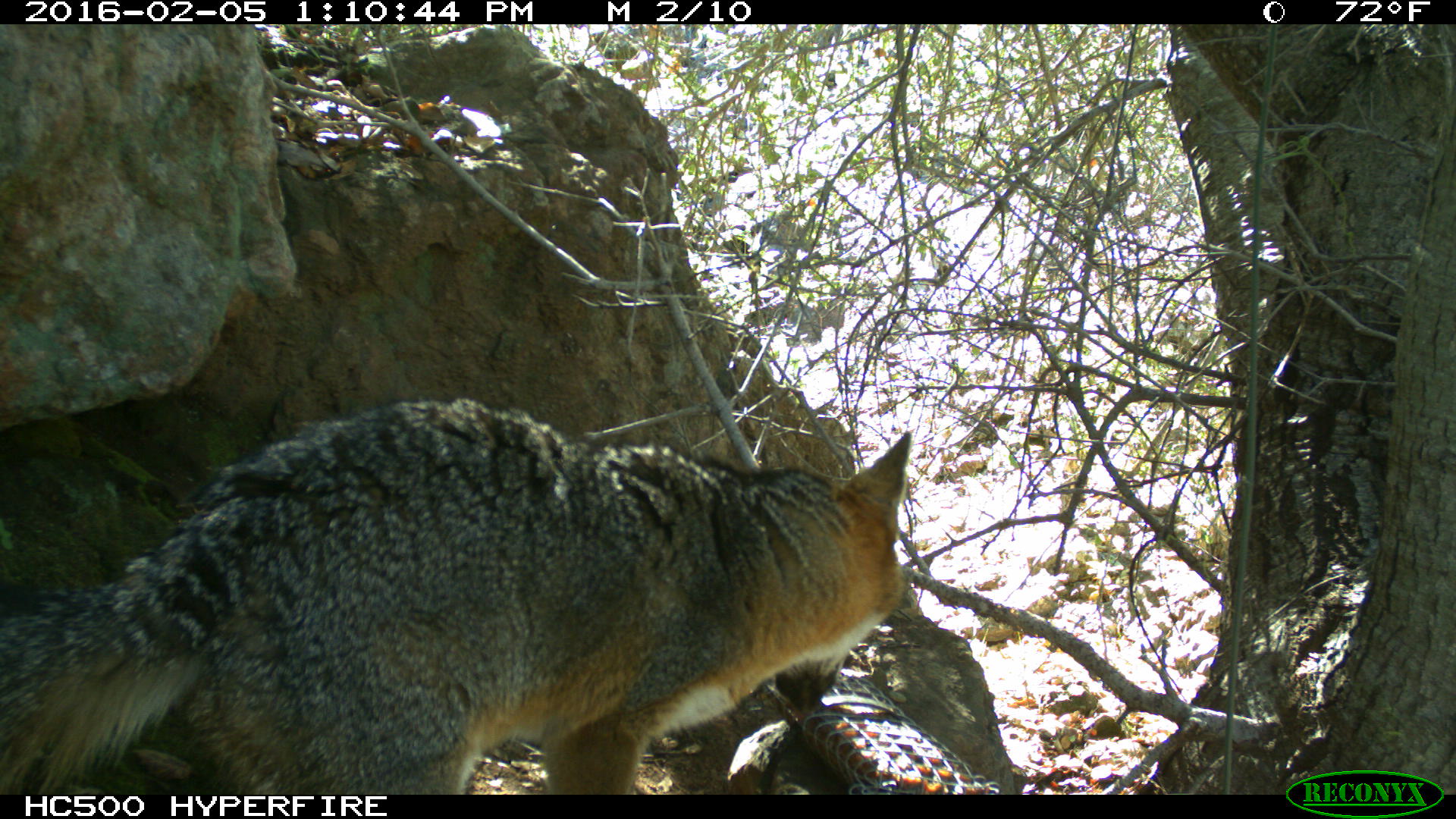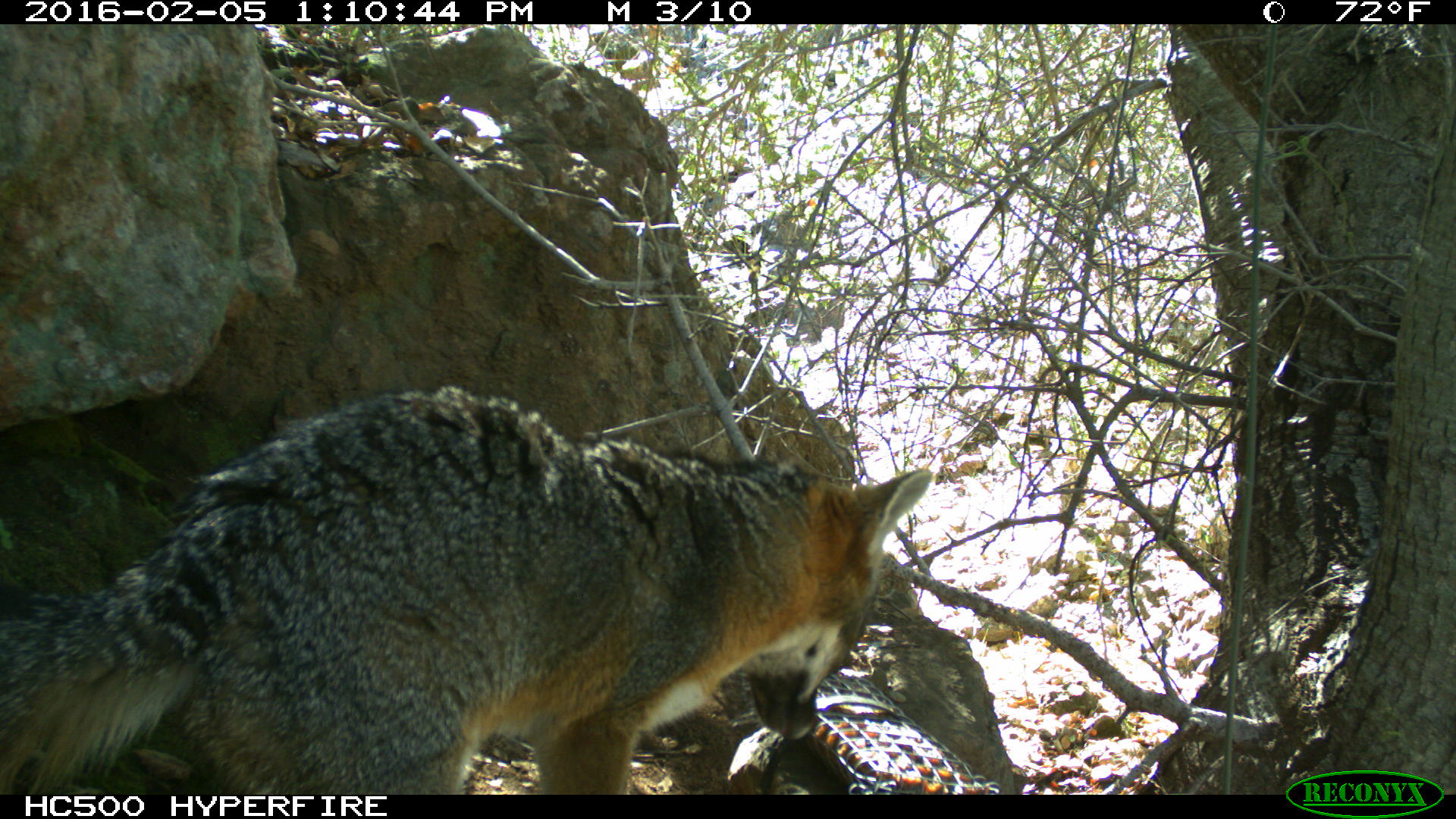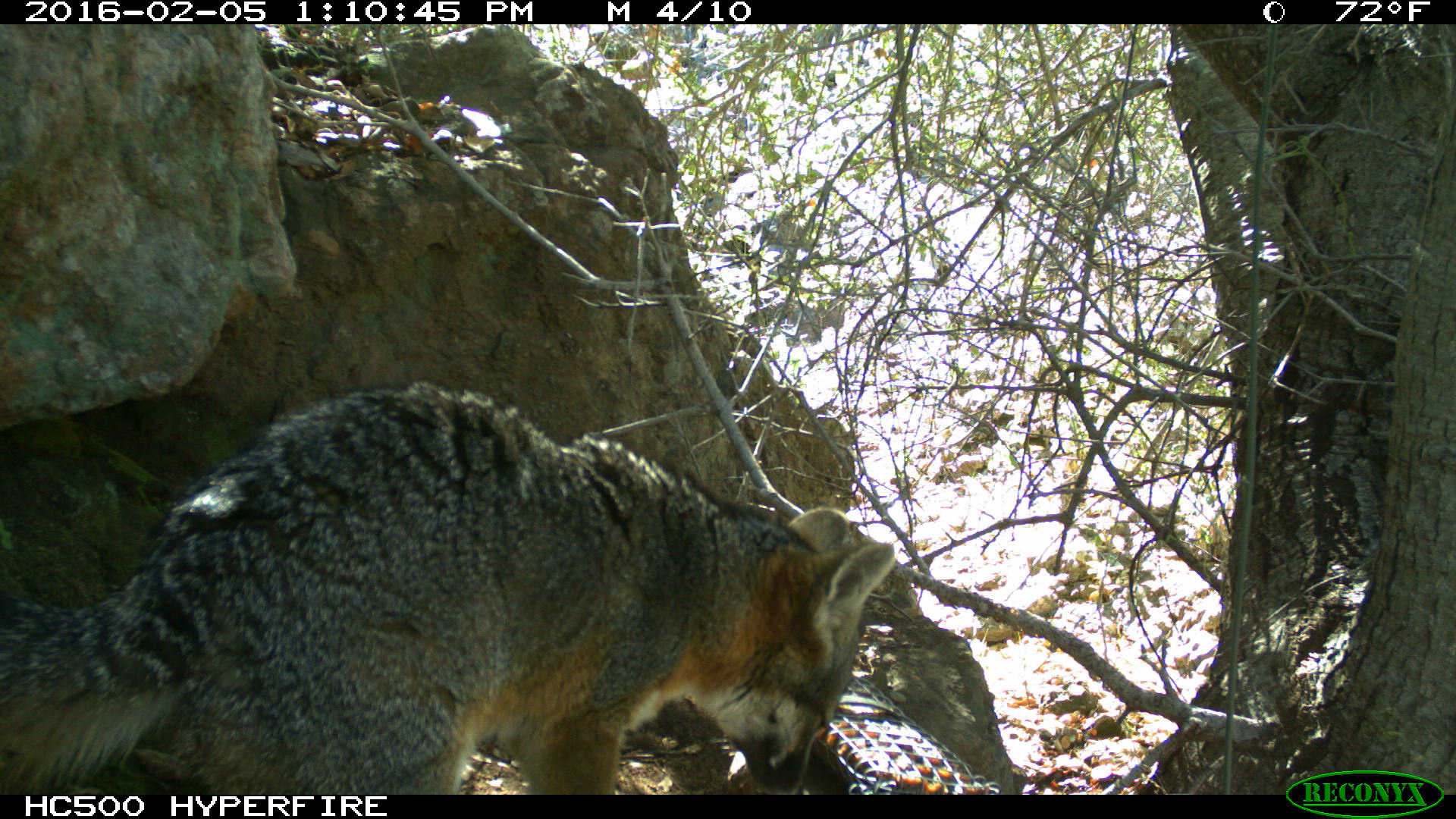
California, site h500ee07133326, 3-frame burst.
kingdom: Animalia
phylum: Chordata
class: Mammalia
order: Carnivora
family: Canidae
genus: Urocyon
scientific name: Urocyon littoralis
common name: island fox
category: fox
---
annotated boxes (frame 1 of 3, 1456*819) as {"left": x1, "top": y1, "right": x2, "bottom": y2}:
fox: {"left": 0, "top": 396, "right": 912, "bottom": 794}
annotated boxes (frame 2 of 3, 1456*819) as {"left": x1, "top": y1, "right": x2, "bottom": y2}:
fox: {"left": 0, "top": 386, "right": 930, "bottom": 793}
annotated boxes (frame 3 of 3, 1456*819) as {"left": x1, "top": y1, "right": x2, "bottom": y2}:
fox: {"left": 0, "top": 381, "right": 893, "bottom": 794}